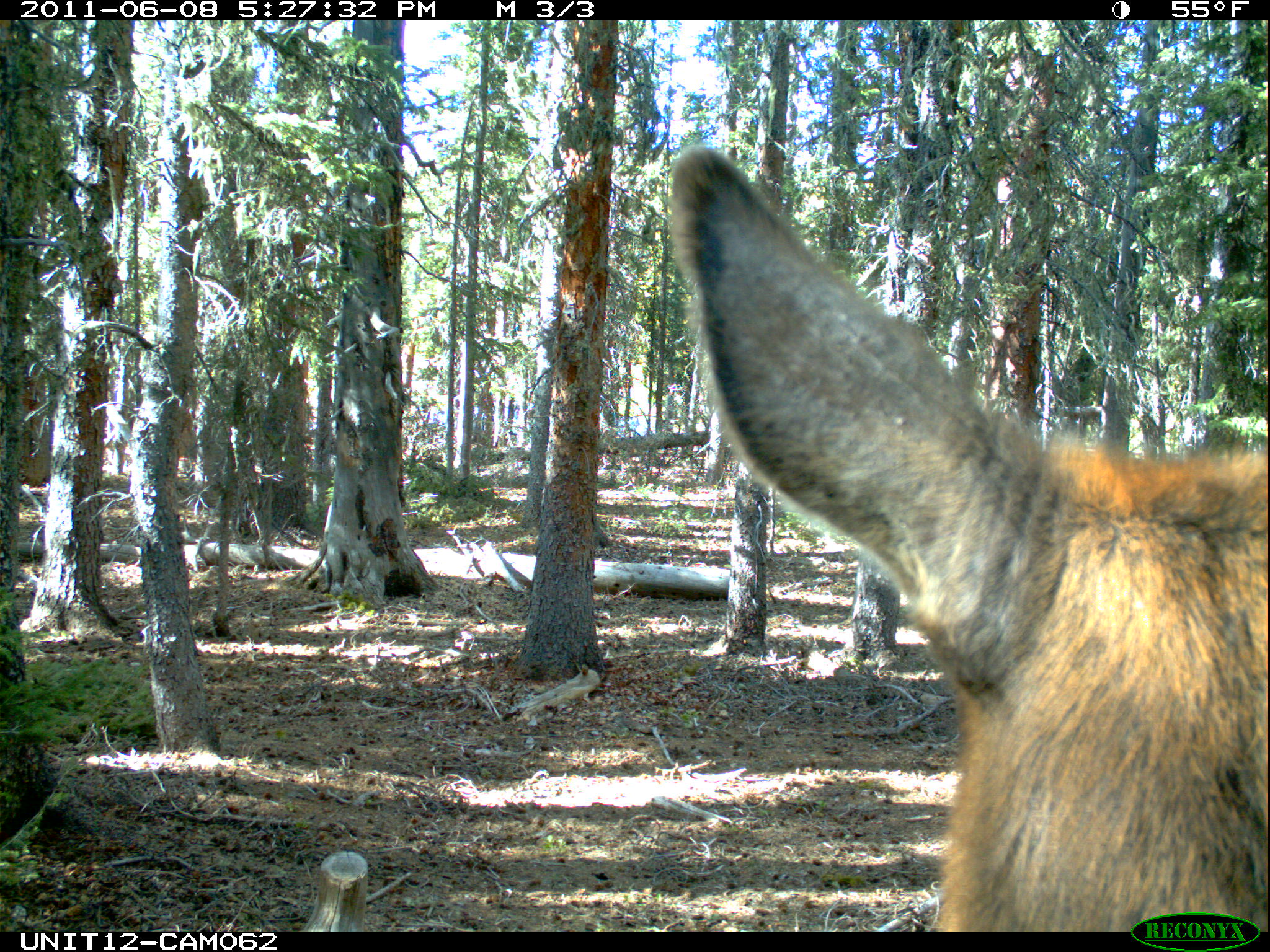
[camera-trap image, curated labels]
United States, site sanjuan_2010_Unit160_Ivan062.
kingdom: Animalia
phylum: Chordata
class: Mammalia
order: Artiodactyla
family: Cervidae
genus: Cervus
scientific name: Cervus elaphus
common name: red deer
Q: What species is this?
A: Cervus elaphus (red deer).